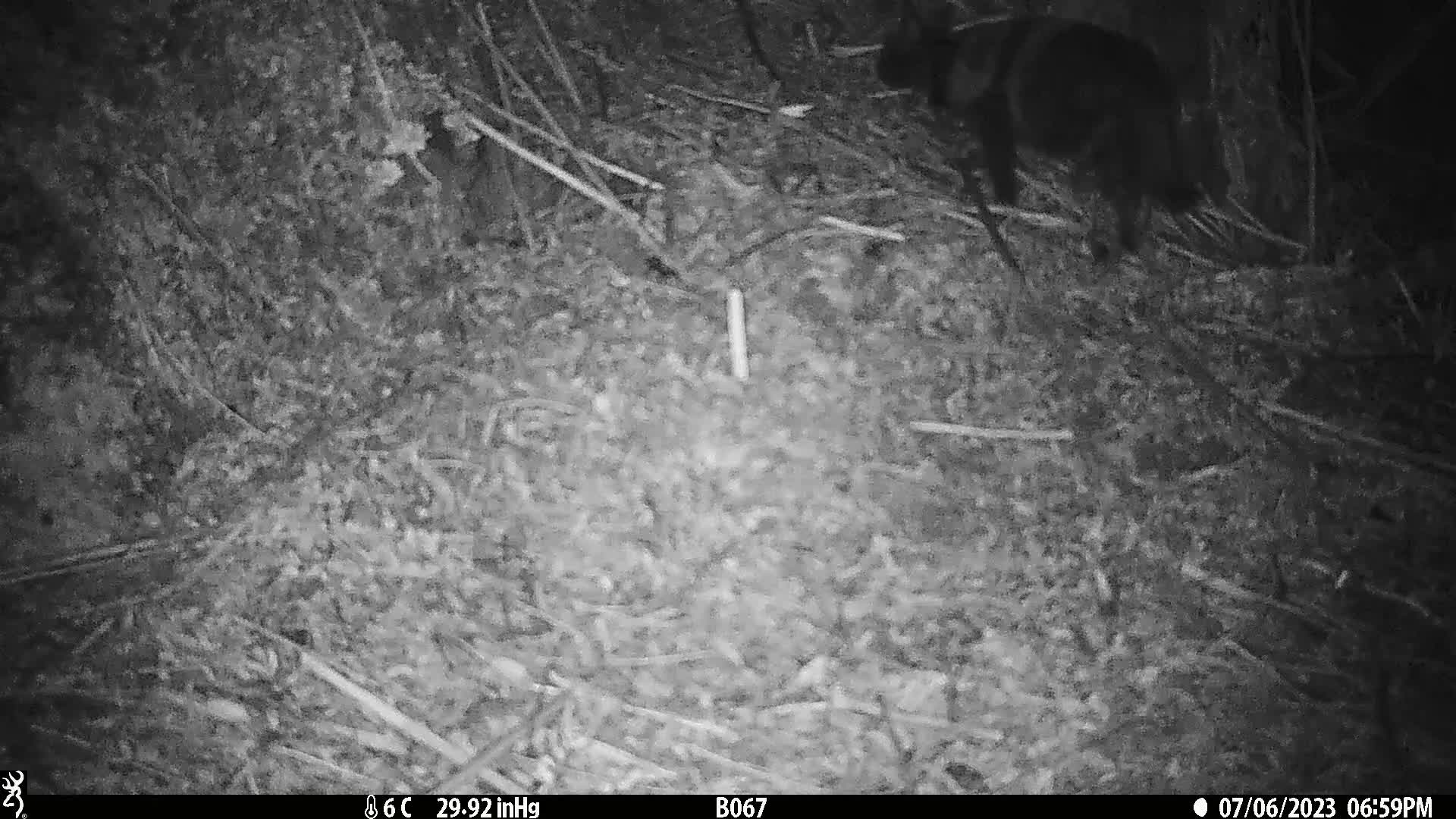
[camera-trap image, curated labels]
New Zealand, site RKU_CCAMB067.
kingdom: Animalia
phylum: Chordata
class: Mammalia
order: Carnivora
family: Felidae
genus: Felis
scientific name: Felis catus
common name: domestic cat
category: cat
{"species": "cat (domestic cat) (Felis catus)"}